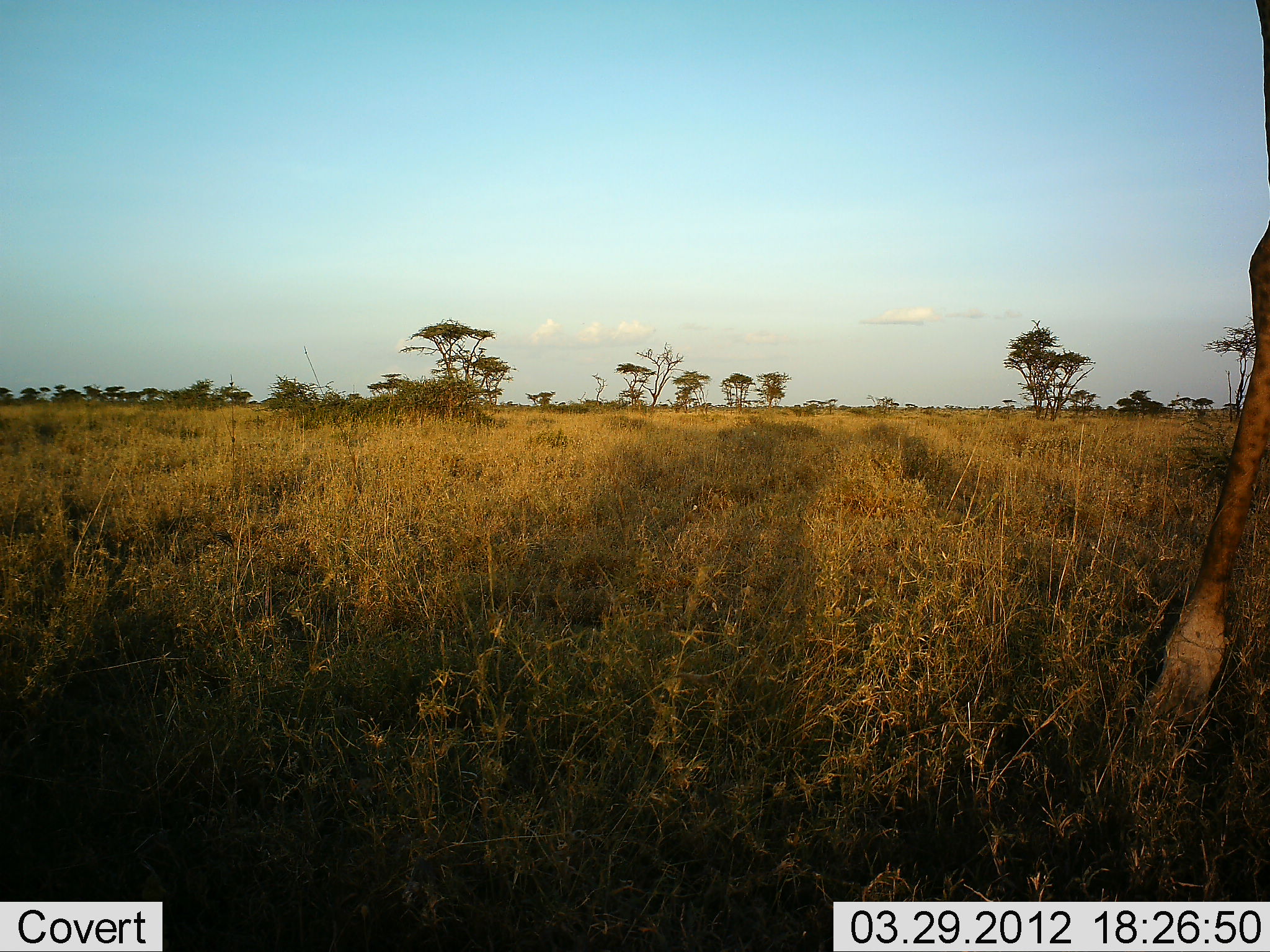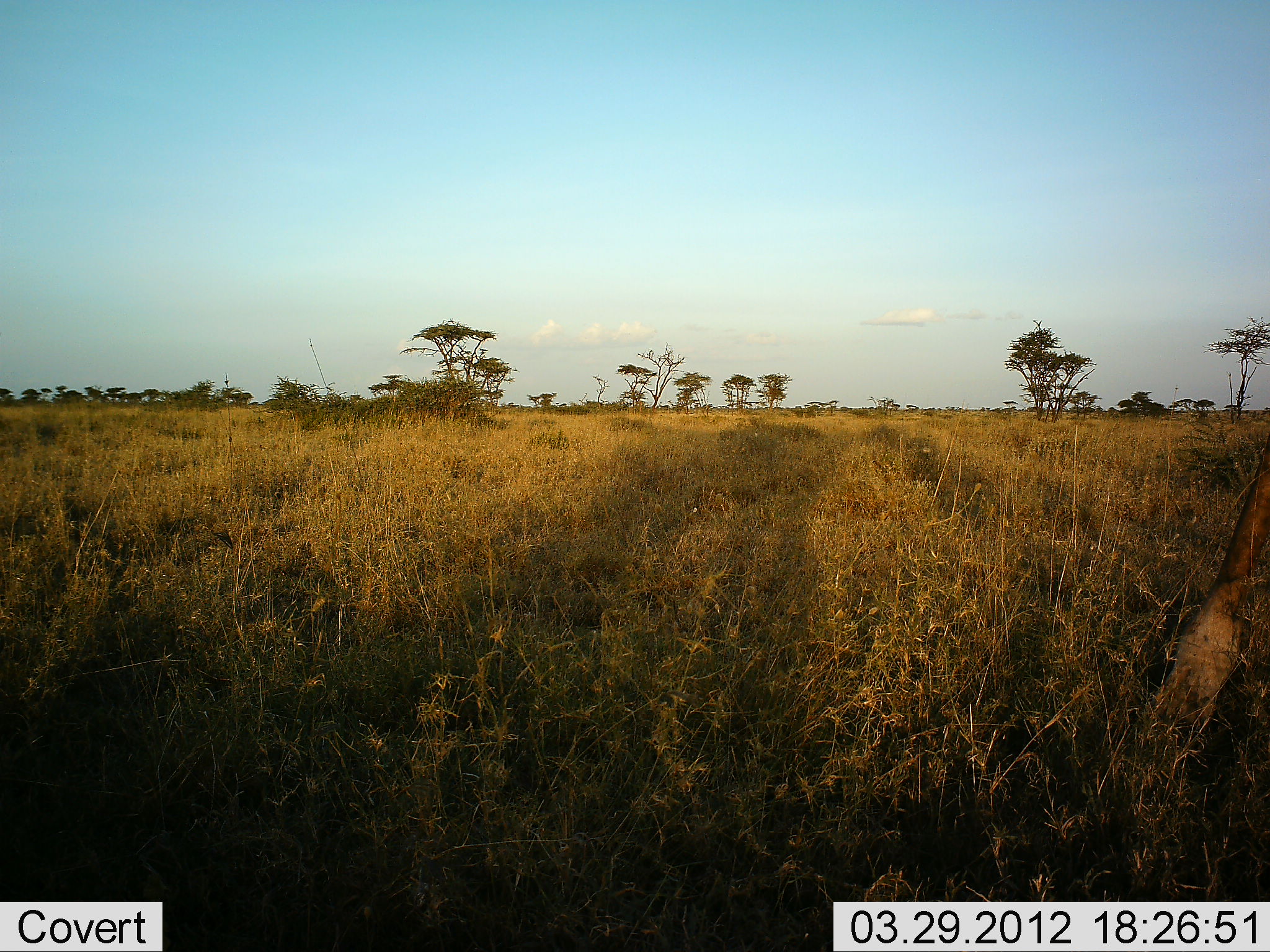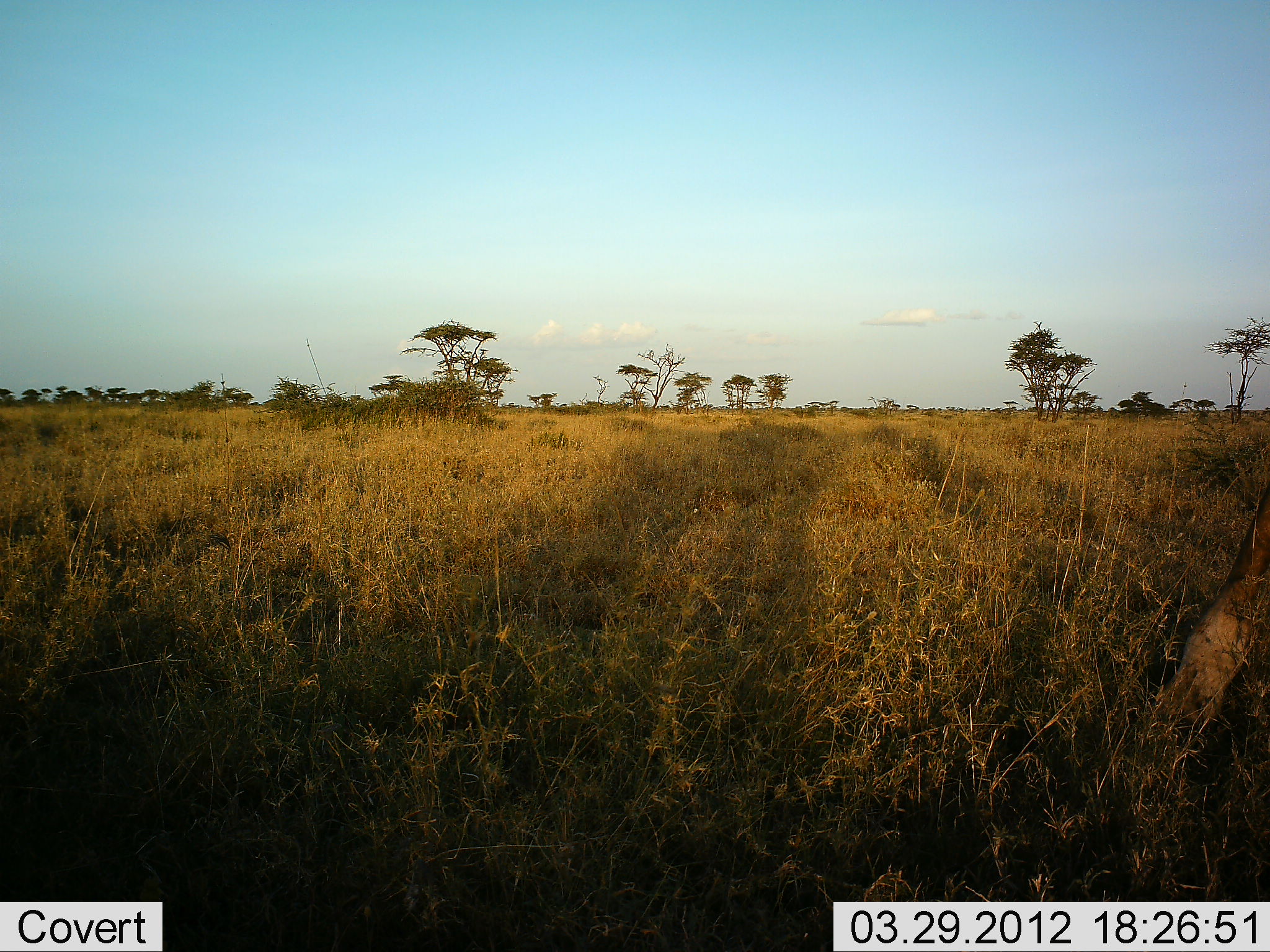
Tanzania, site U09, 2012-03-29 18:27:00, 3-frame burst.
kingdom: Animalia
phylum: Chordata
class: Mammalia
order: Artiodactyla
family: Giraffidae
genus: Giraffa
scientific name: Giraffa camelopardalis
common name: giraffe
Giraffe (Giraffa camelopardalis), count 1. Behavior (volunteer vote fractions): standing 81%, resting 0%, moving 23%, interacting 0%. Young present (vote fraction): 0%. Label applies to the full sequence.